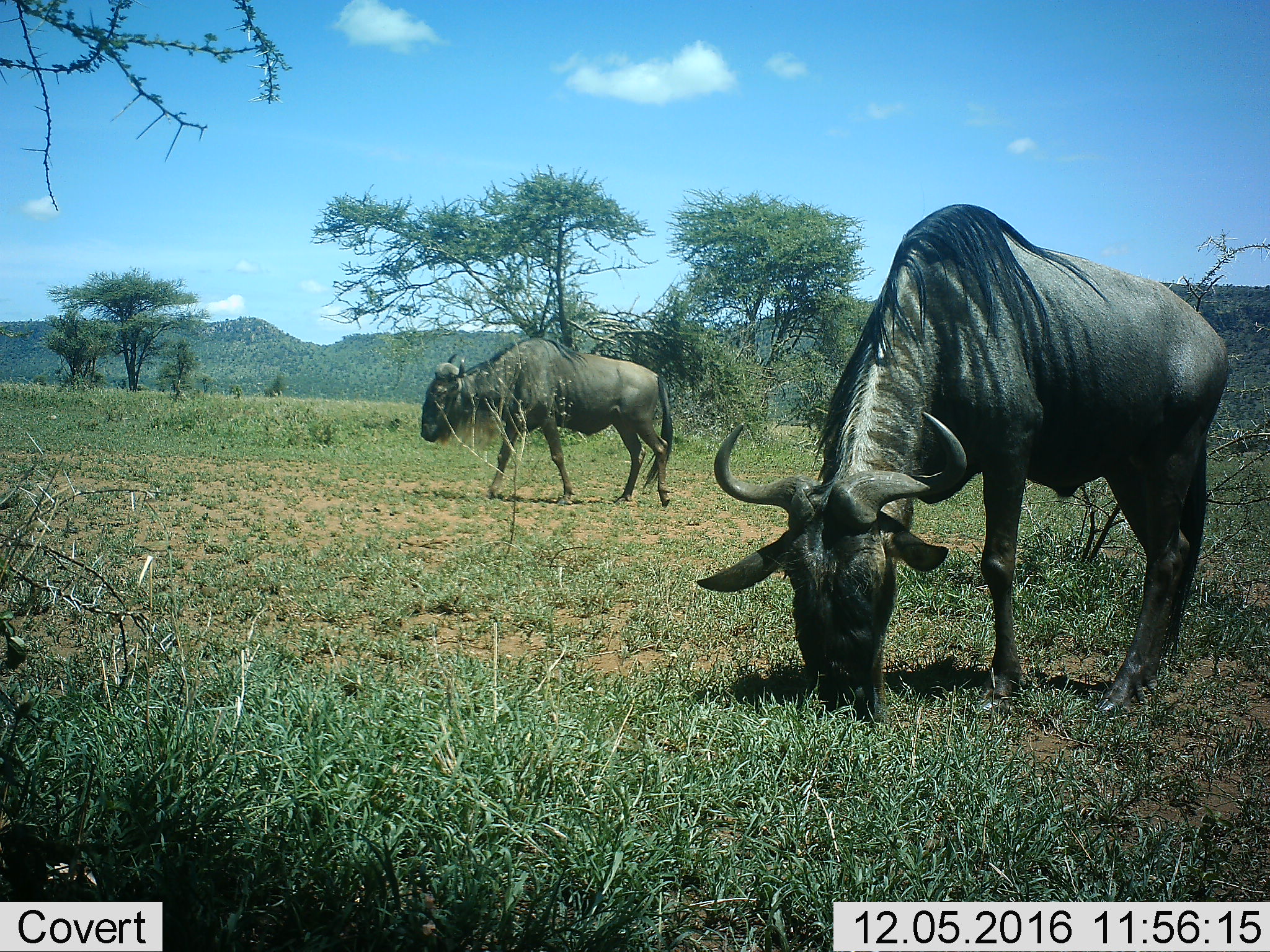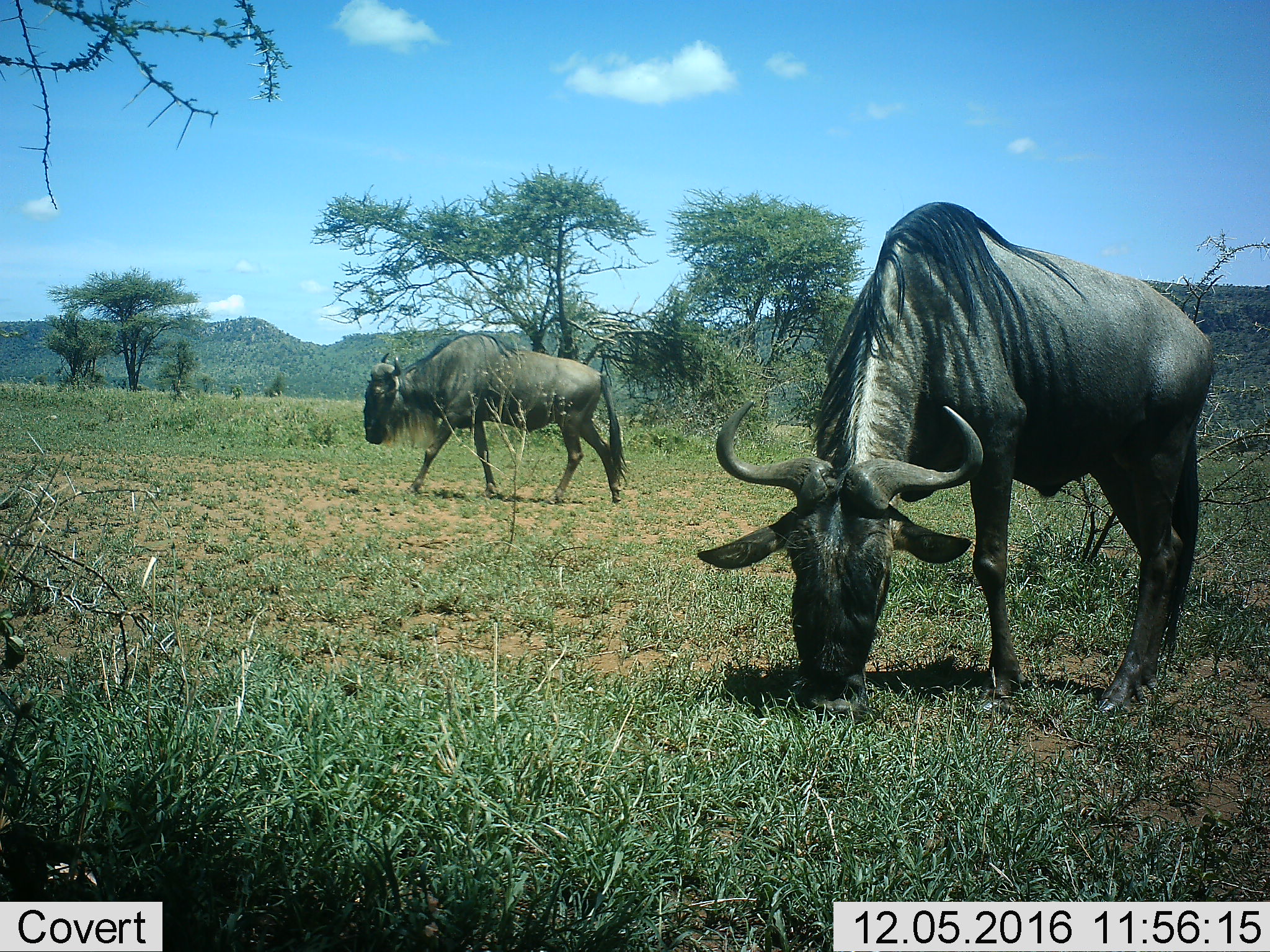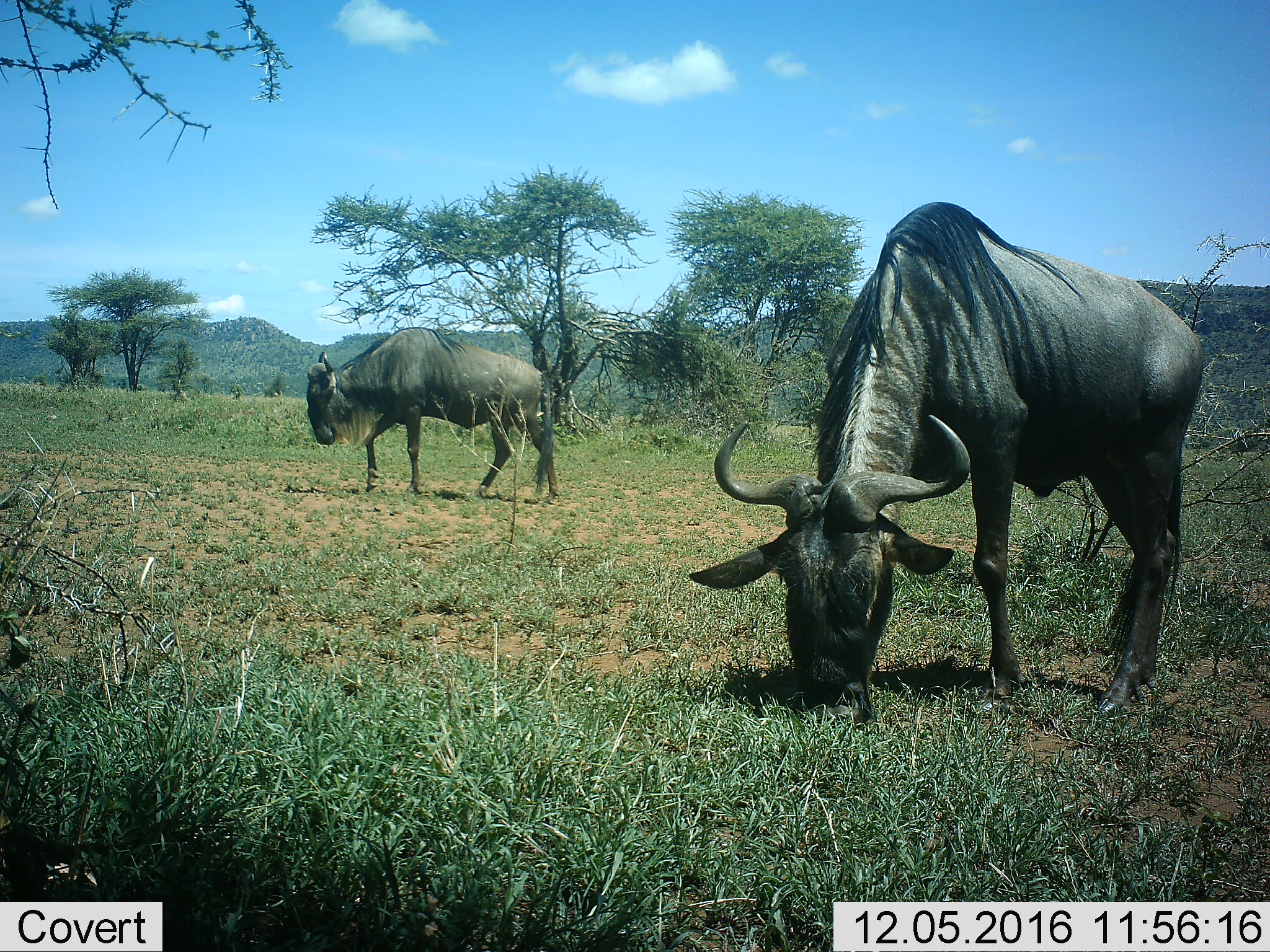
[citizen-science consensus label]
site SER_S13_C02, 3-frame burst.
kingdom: Animalia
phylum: Chordata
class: Mammalia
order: Artiodactyla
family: Bovidae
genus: Connochaetes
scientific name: Connochaetes taurinus taurinus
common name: blue wildebeest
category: wildebeestblue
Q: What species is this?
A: Wildebeestblue (blue wildebeest) (Connochaetes taurinus taurinus).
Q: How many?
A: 2.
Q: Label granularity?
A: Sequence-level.